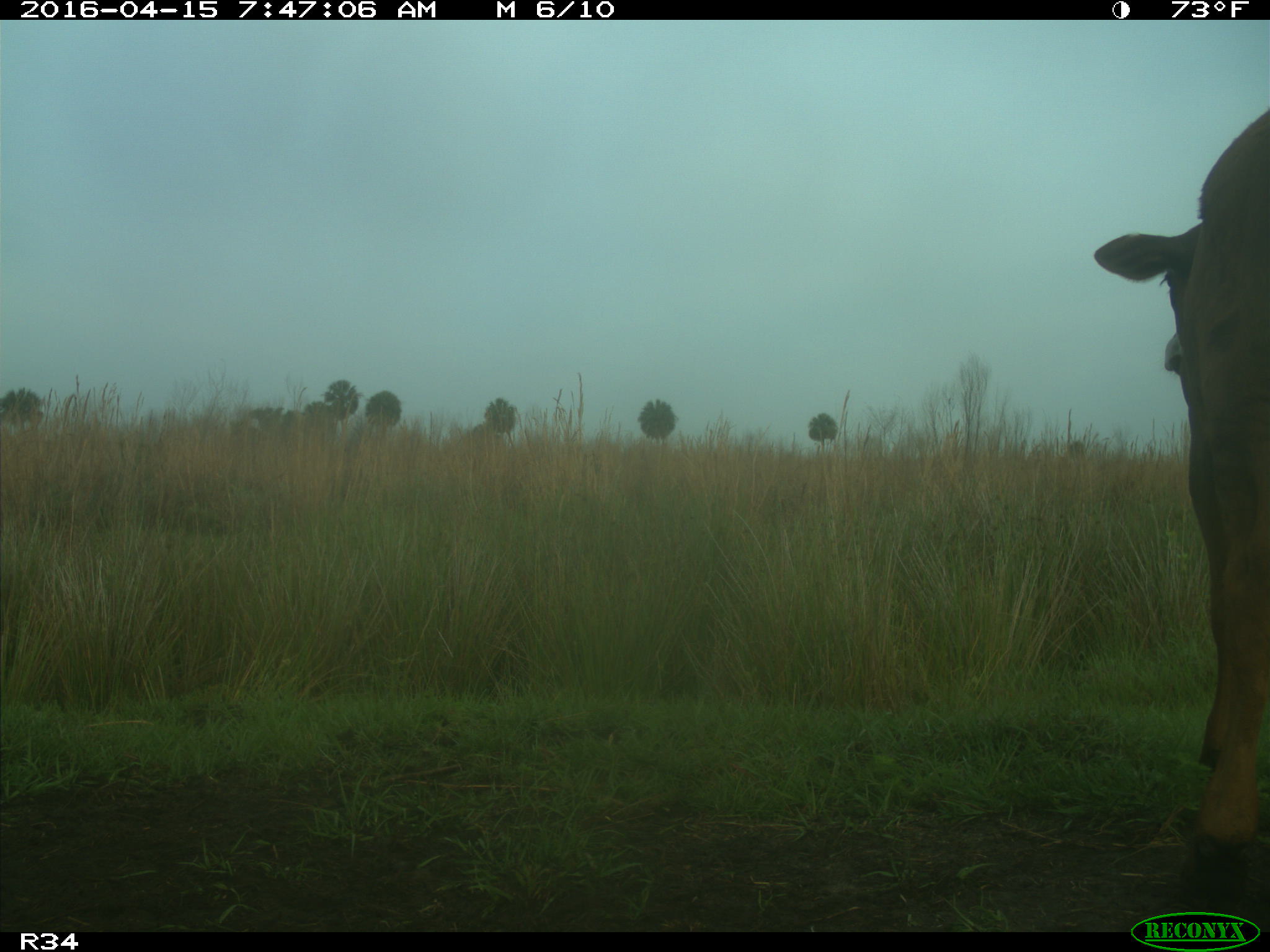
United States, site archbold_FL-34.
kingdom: Animalia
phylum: Chordata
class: Mammalia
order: Artiodactyla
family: Bovidae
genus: Bos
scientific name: Bos taurus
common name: domestic cow